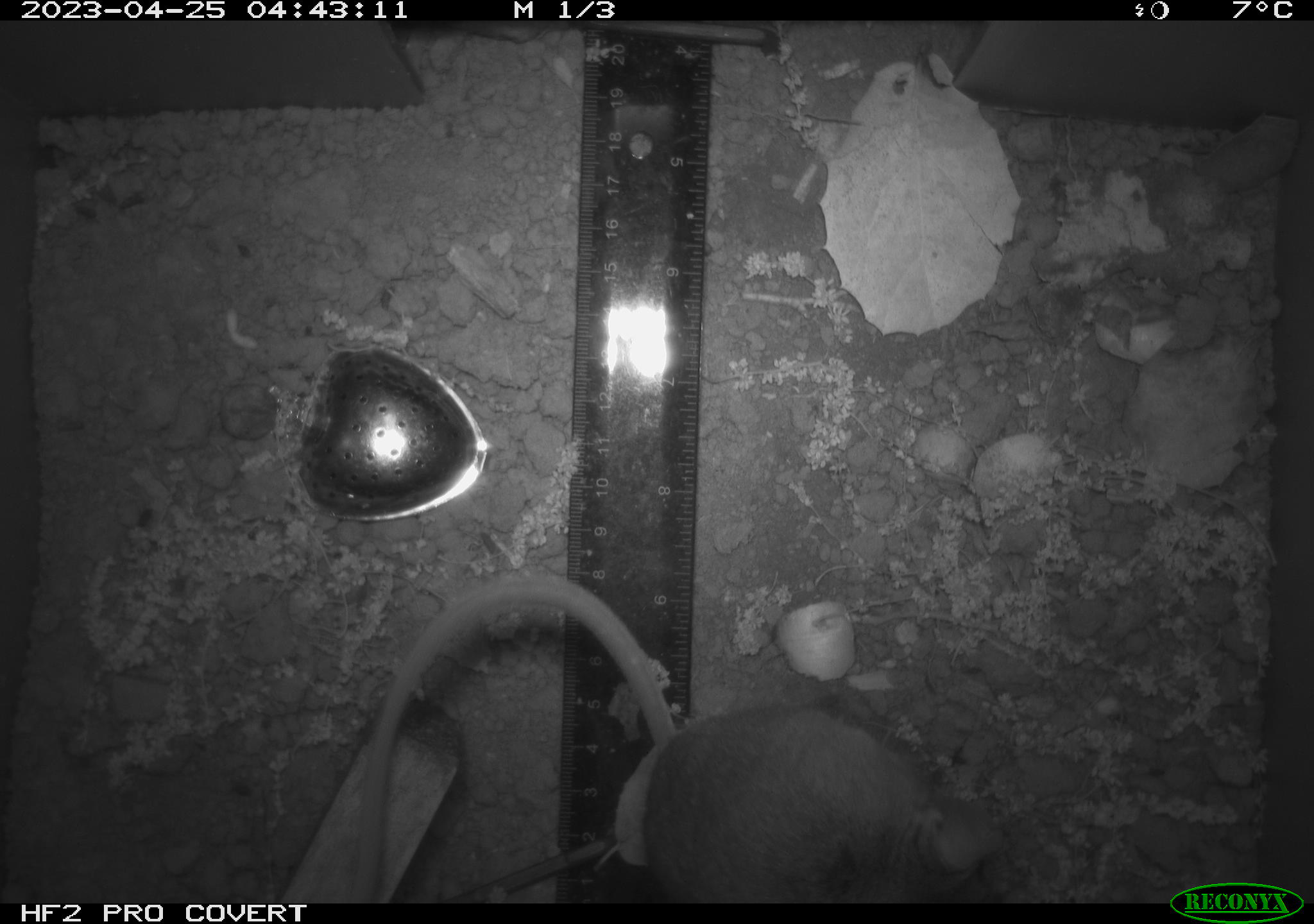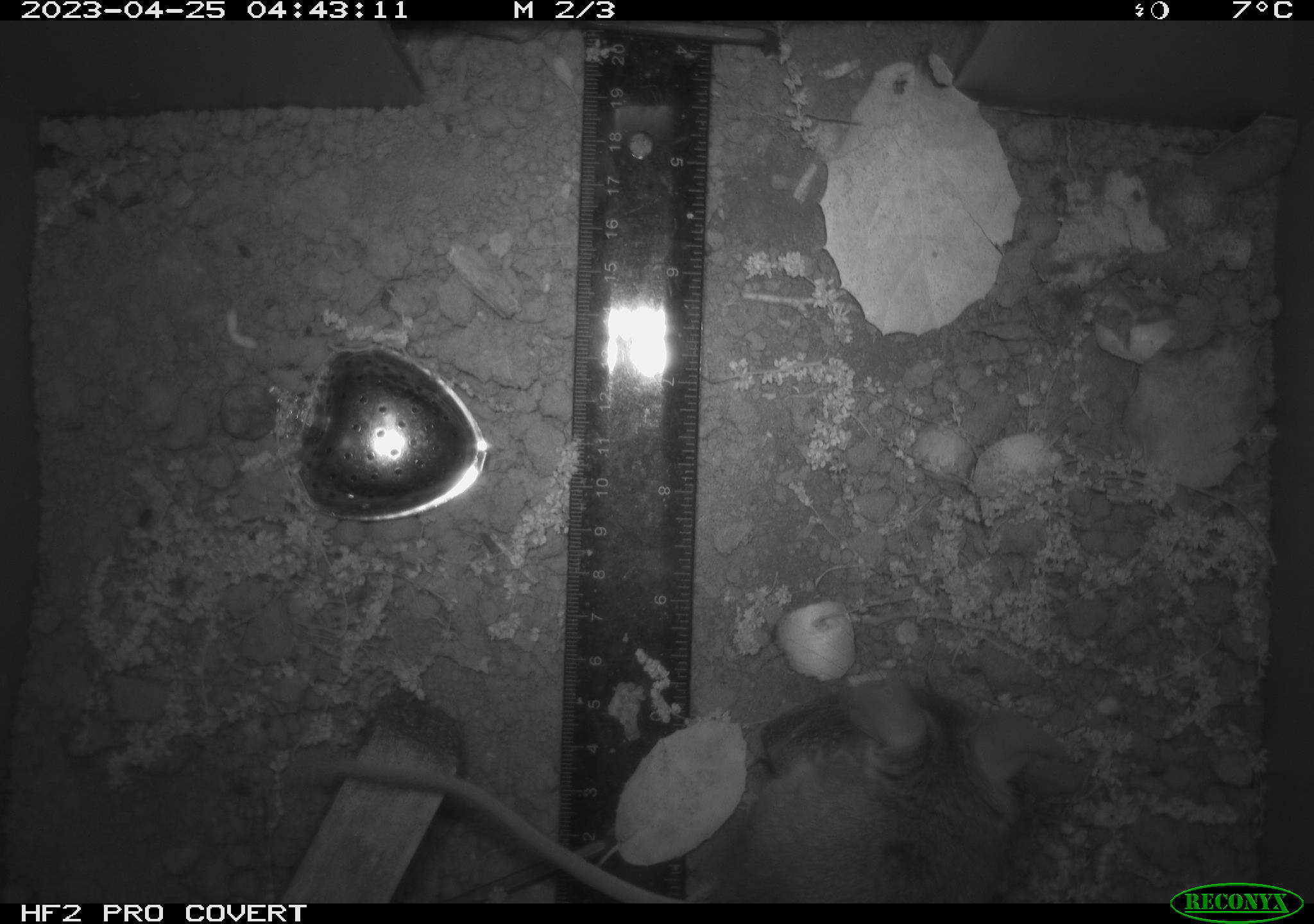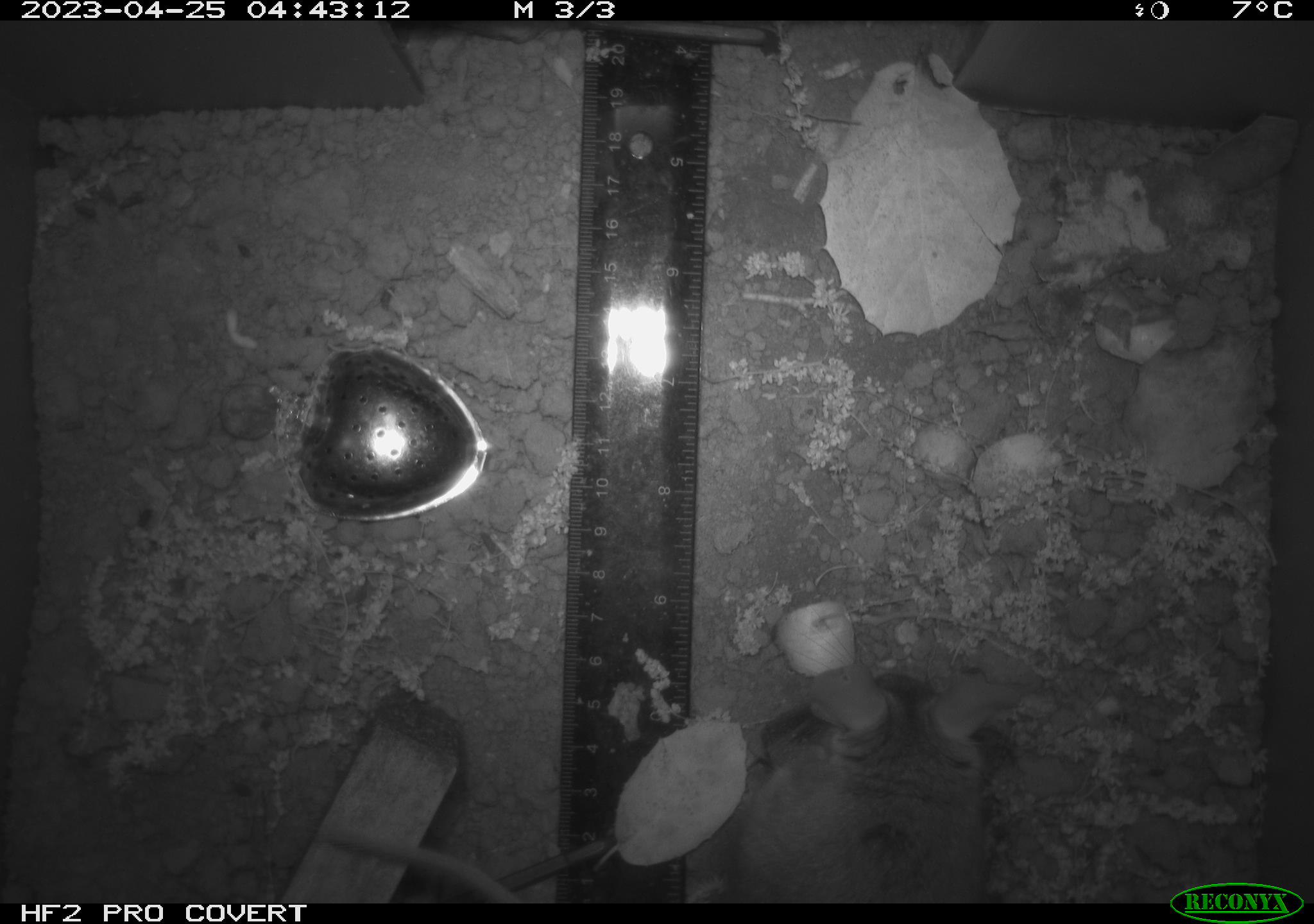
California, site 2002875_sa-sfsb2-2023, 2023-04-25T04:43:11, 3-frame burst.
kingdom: Animalia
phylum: Chordata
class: Mammalia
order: Rodentia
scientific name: Rodentia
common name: mouse species